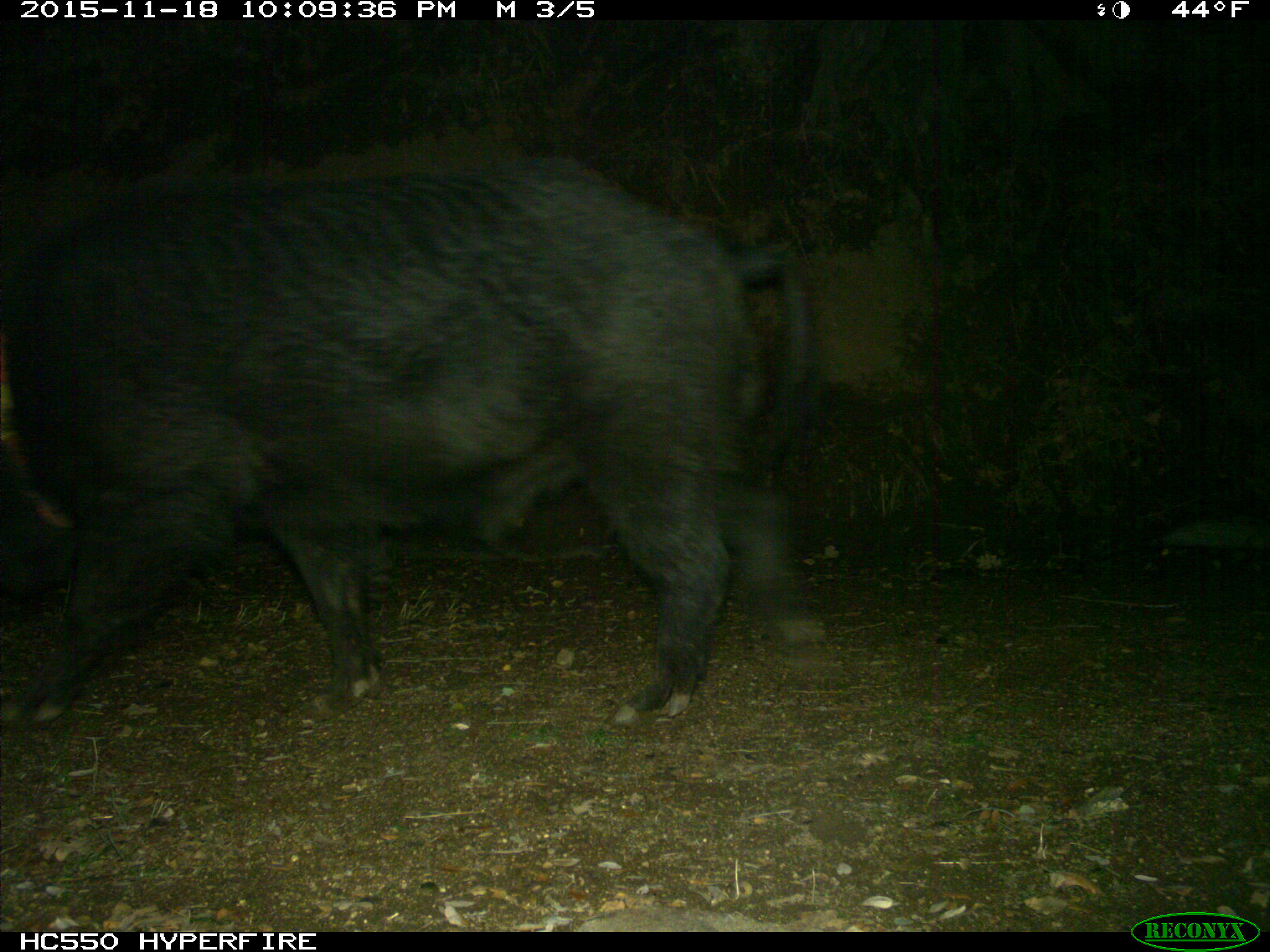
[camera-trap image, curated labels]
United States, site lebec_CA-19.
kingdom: Animalia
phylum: Chordata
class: Mammalia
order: Artiodactyla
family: Suidae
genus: Sus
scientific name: Sus scrofa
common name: wild boar